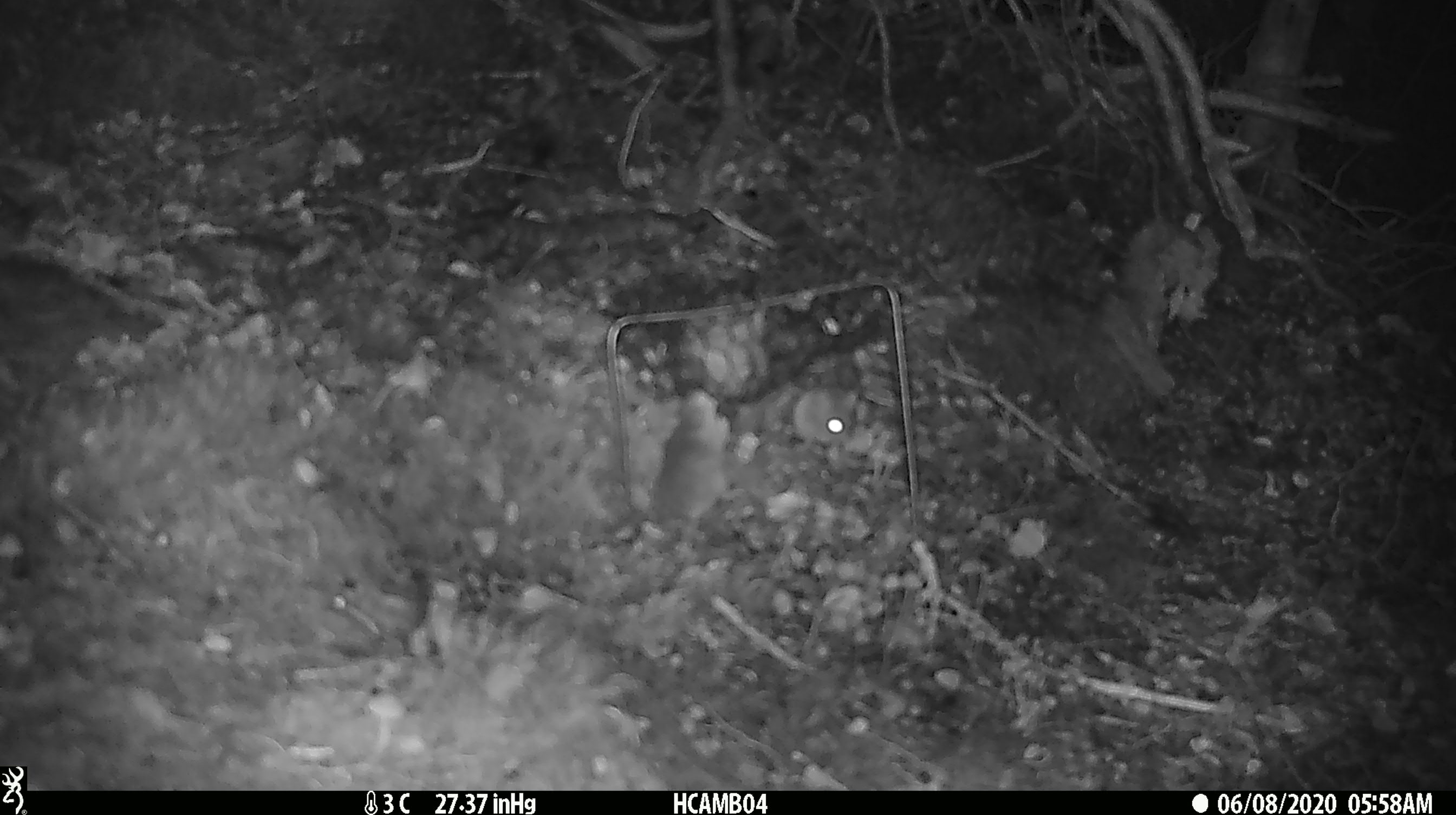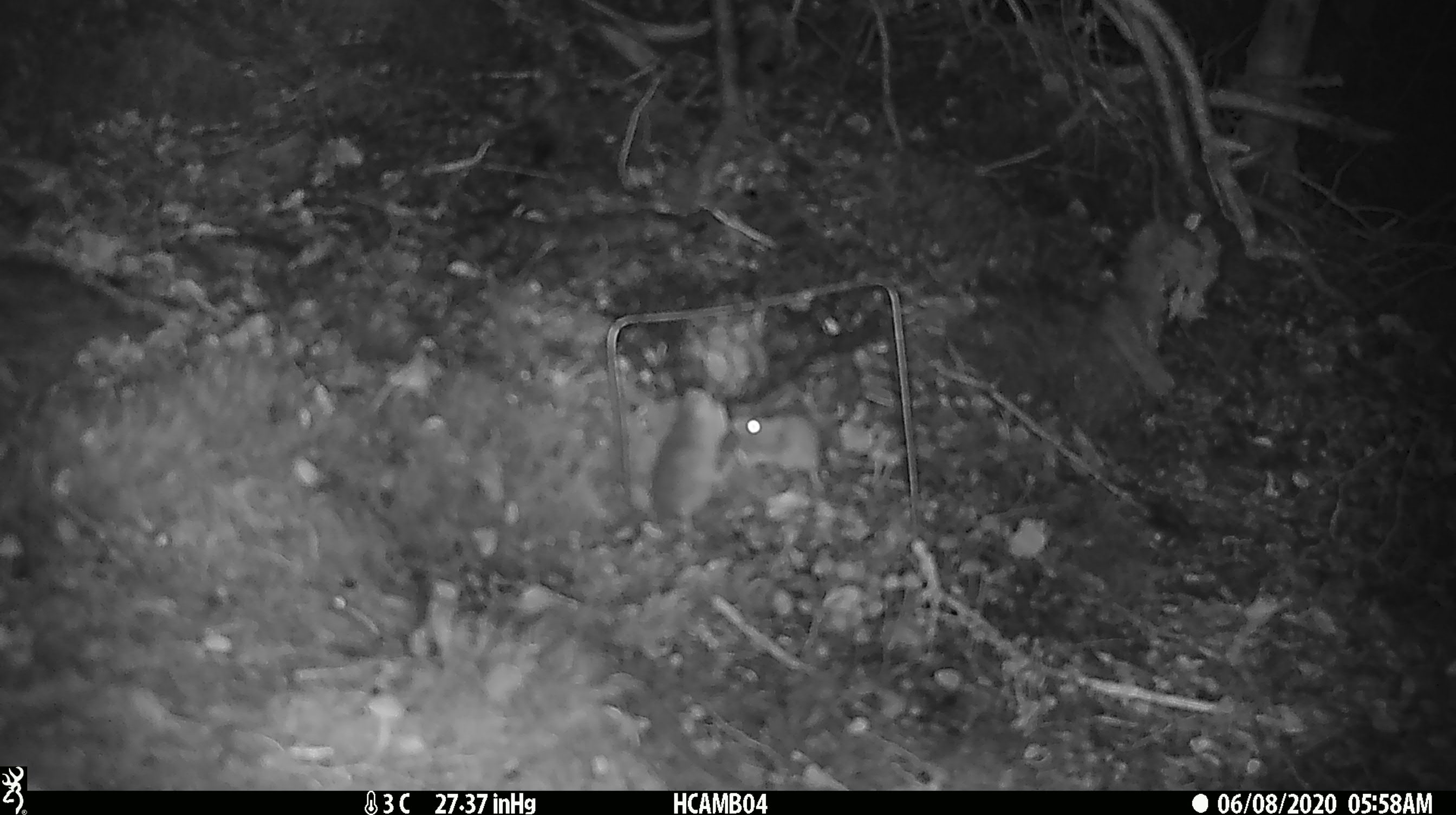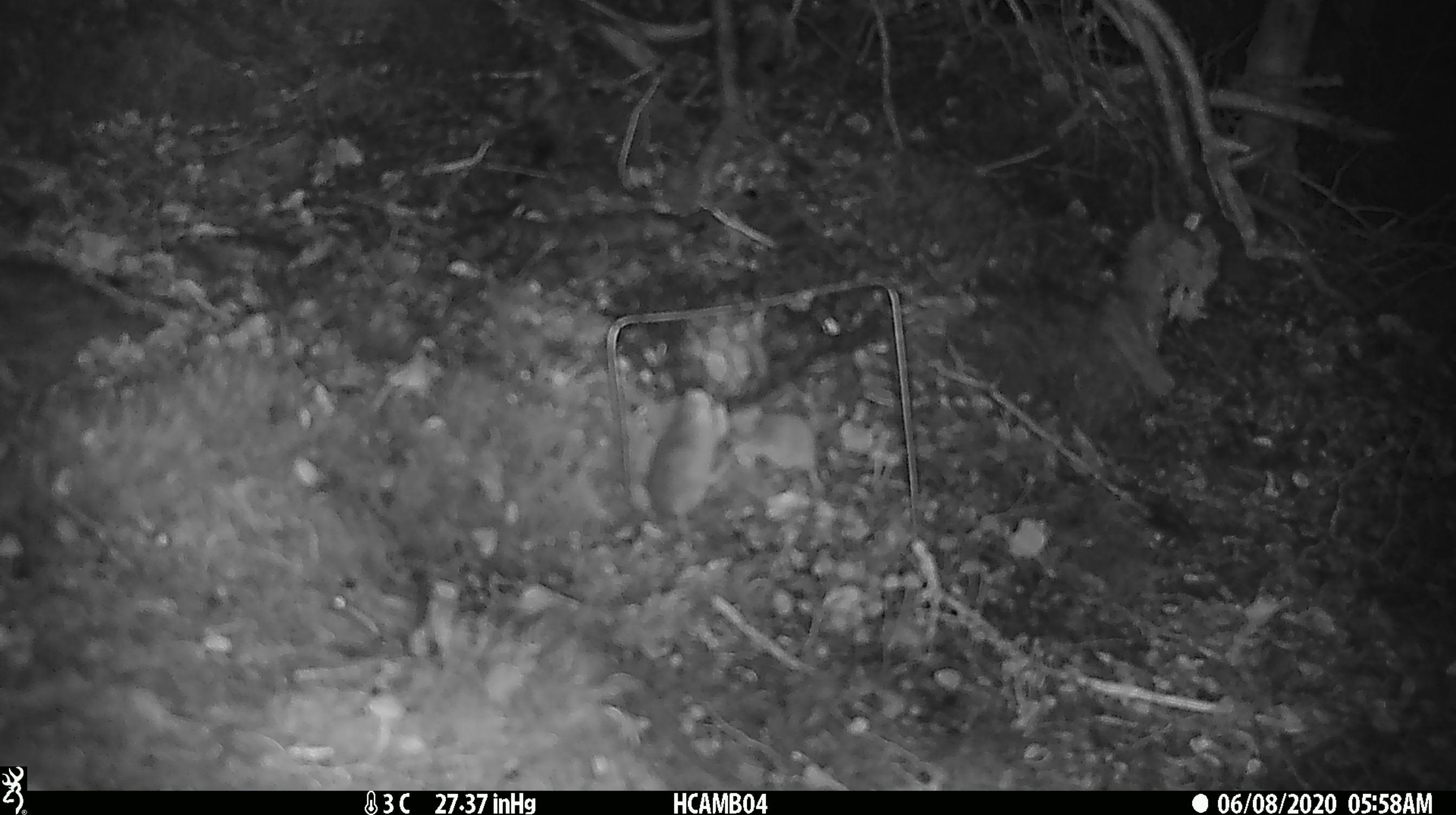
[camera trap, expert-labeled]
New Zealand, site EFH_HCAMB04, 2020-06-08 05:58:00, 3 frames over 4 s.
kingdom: Animalia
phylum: Chordata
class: Mammalia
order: Rodentia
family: Muridae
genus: Mus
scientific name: Mus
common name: mouse